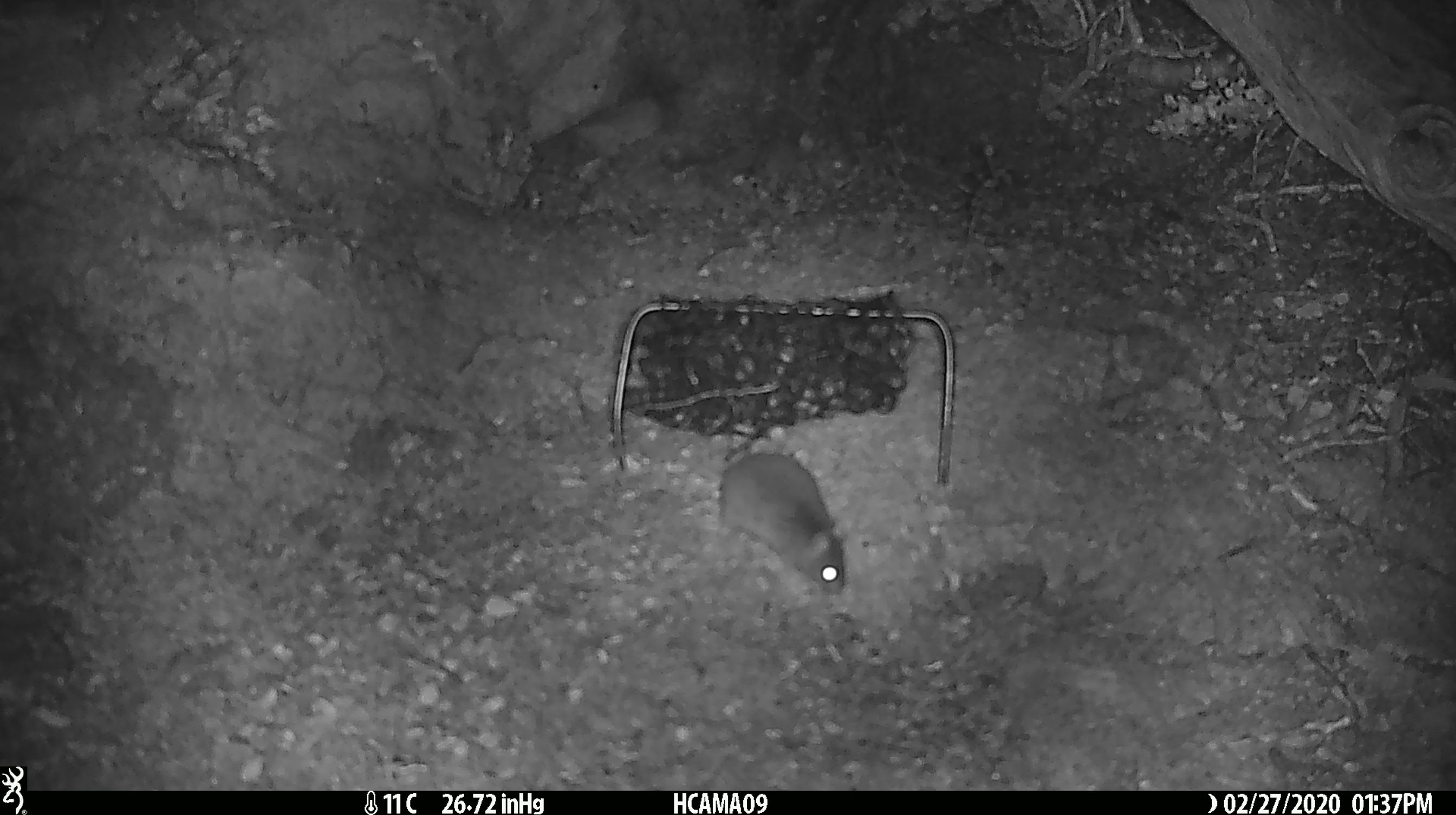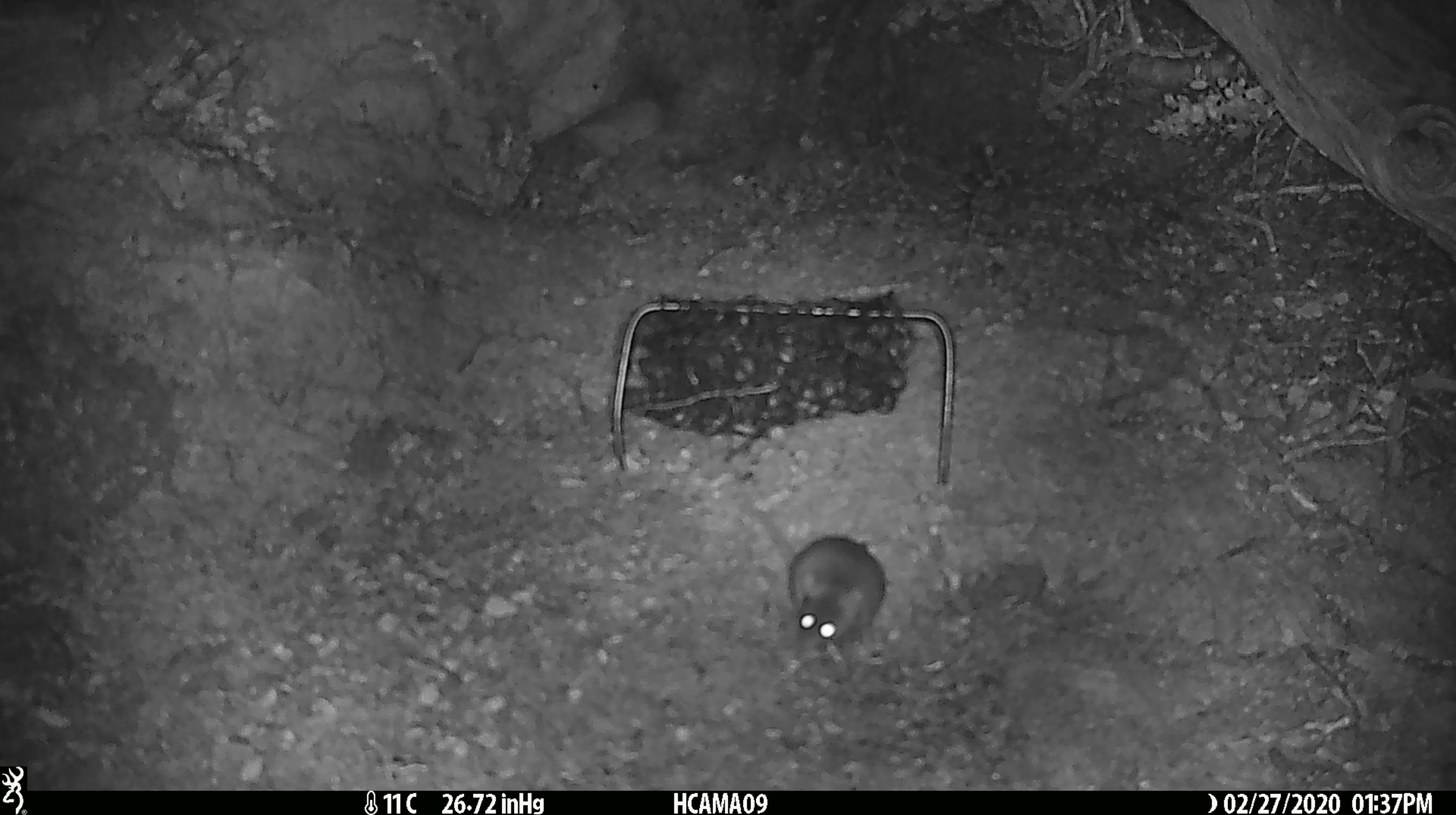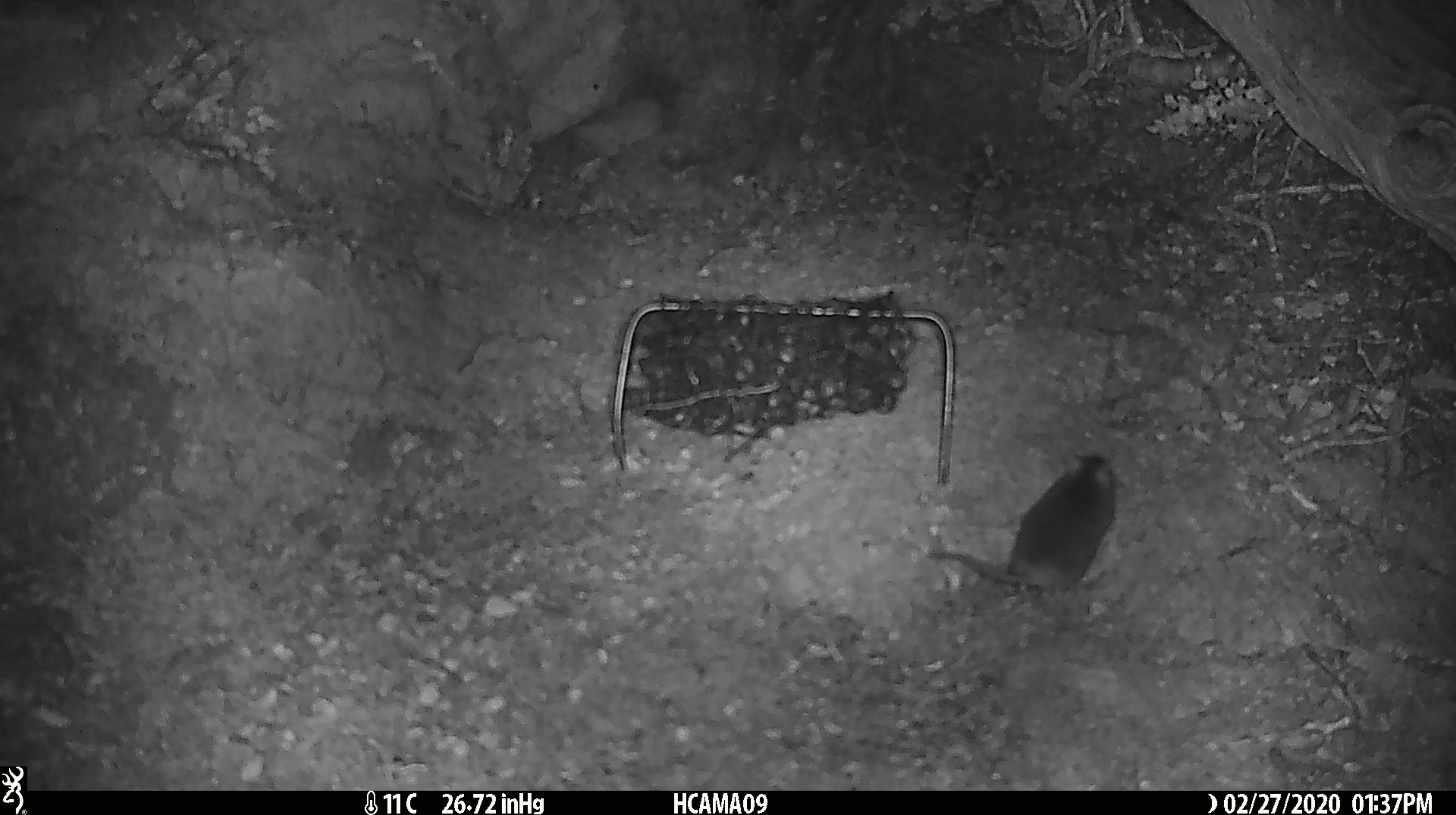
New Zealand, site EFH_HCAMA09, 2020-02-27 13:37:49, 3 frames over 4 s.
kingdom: Animalia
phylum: Chordata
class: Mammalia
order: Rodentia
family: Muridae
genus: Mus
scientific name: Mus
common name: mouse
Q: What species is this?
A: Mouse (Mus).